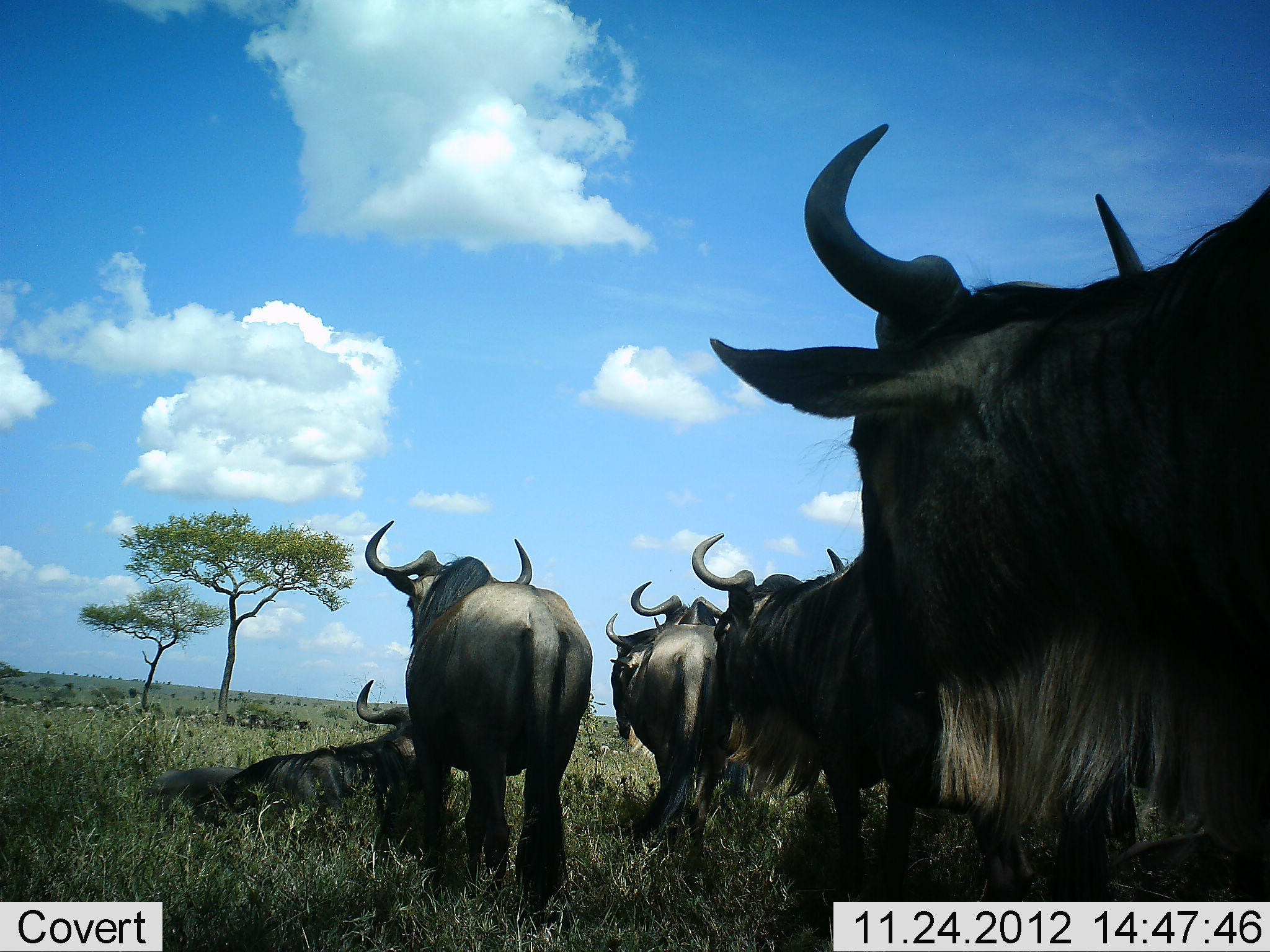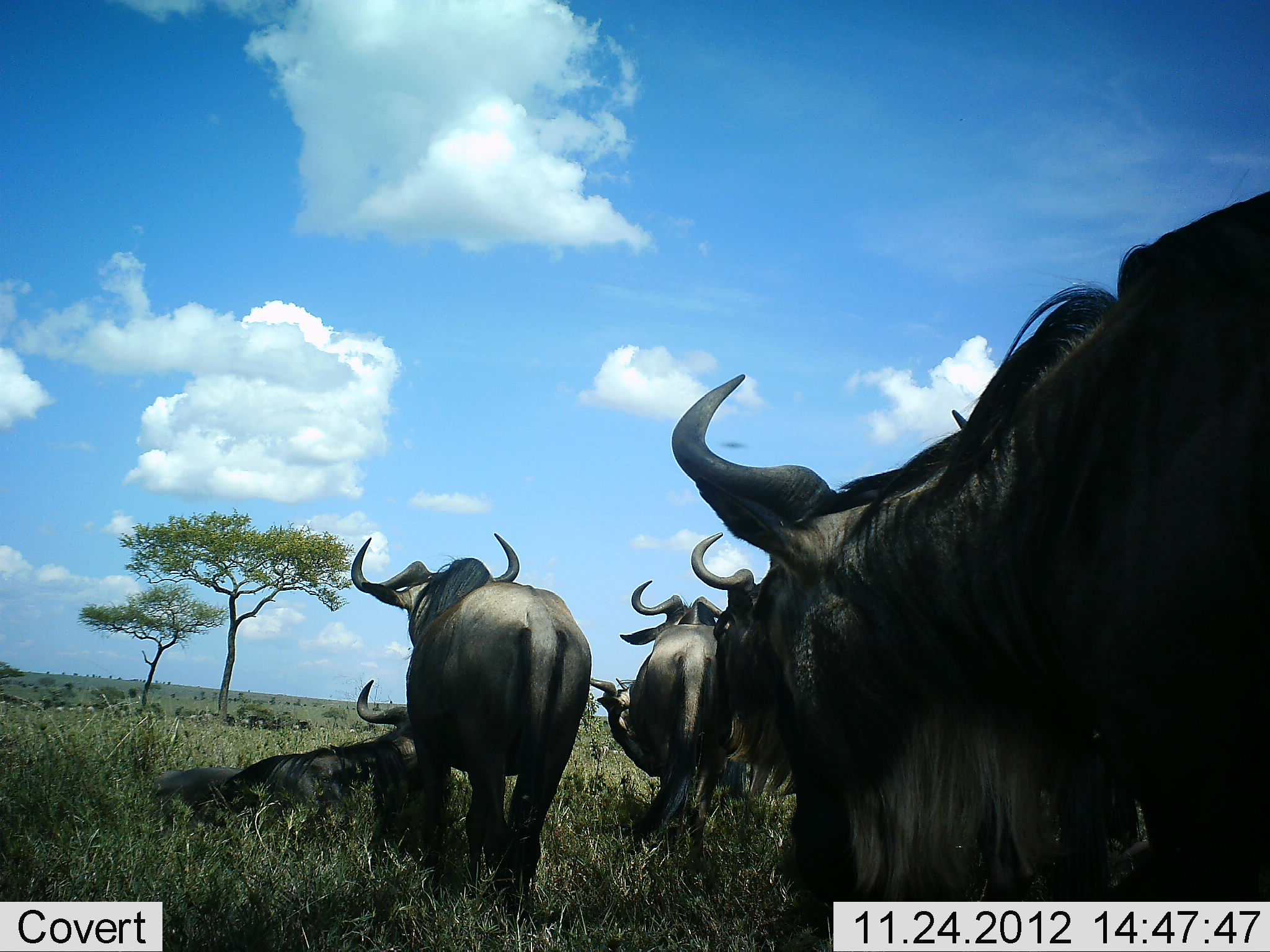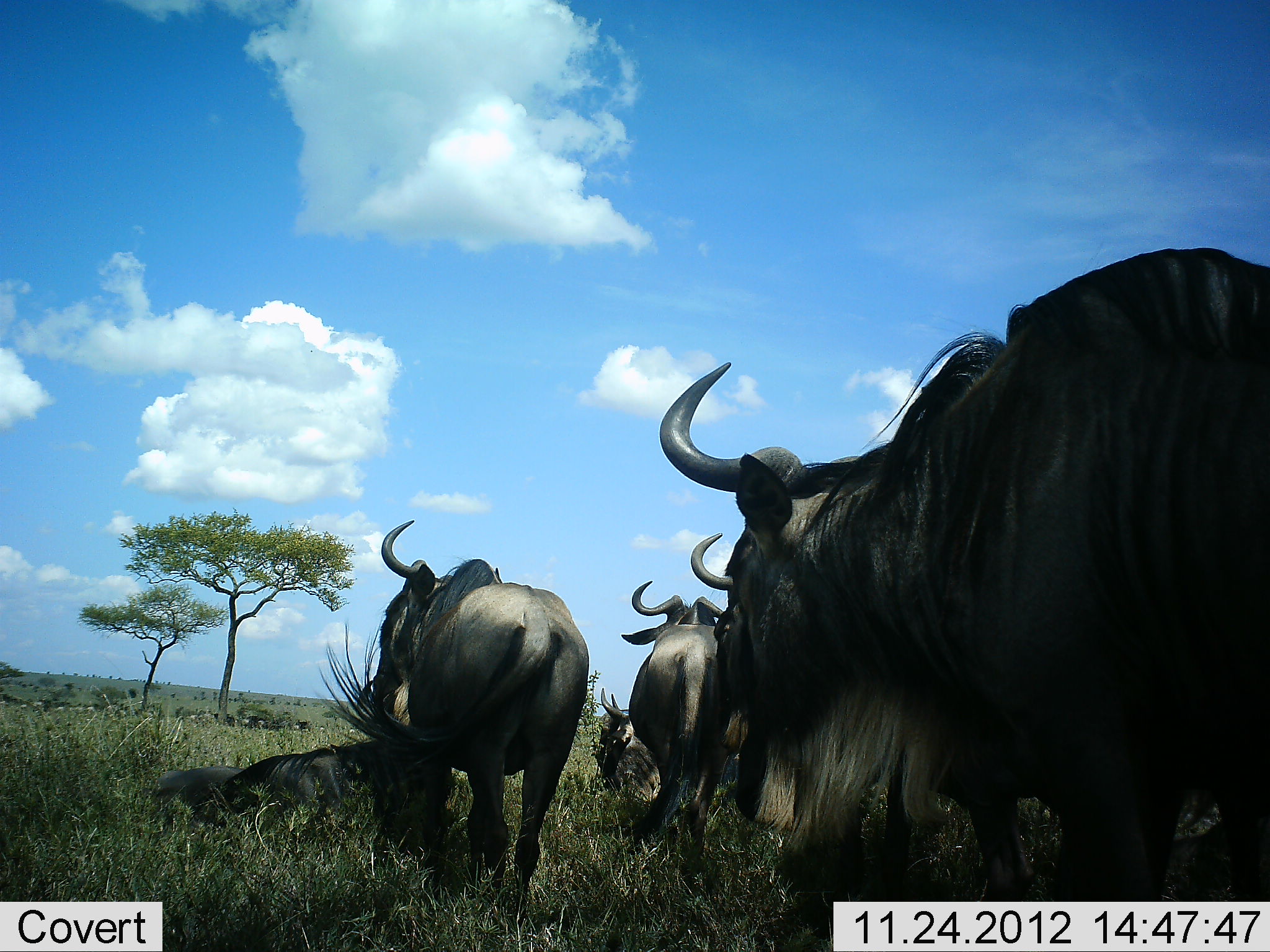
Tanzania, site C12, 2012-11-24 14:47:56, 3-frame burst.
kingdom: Animalia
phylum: Chordata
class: Mammalia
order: Artiodactyla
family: Bovidae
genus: Connochaetes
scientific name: Connochaetes taurinus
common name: blue wildebeest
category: wildebeest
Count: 6.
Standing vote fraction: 70%.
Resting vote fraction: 80%.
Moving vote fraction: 40%.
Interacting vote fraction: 10%.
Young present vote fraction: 0%.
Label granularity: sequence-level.